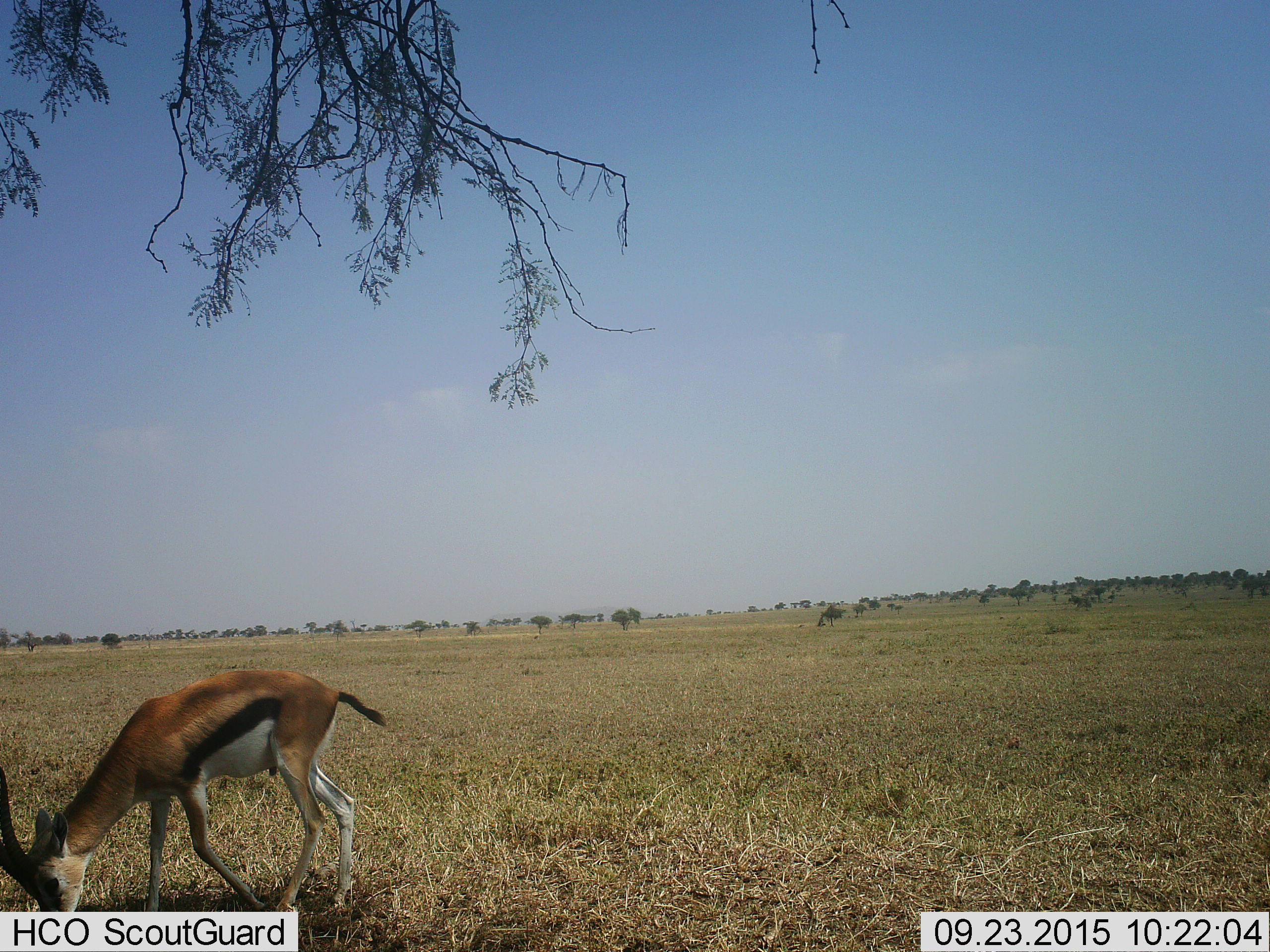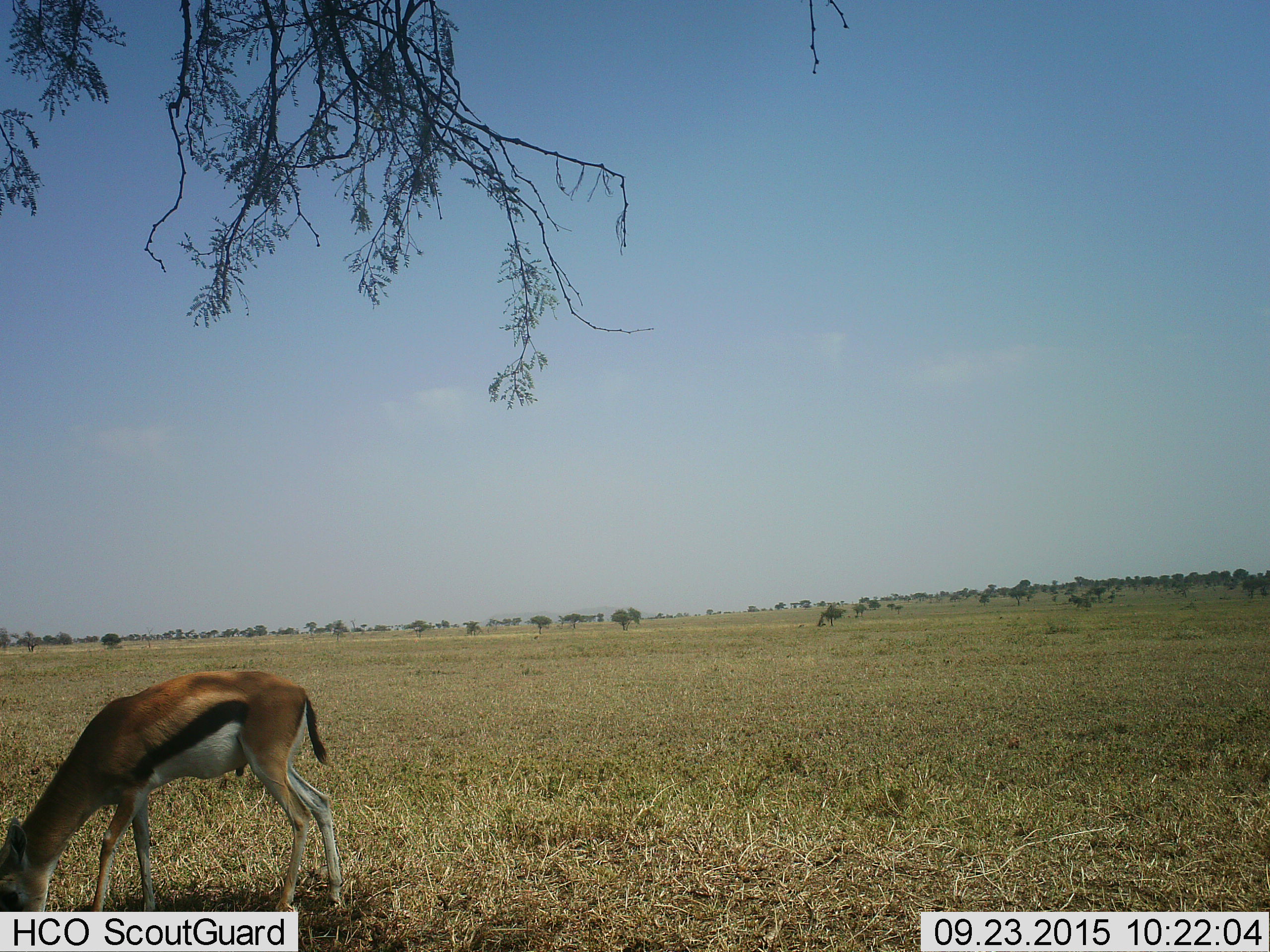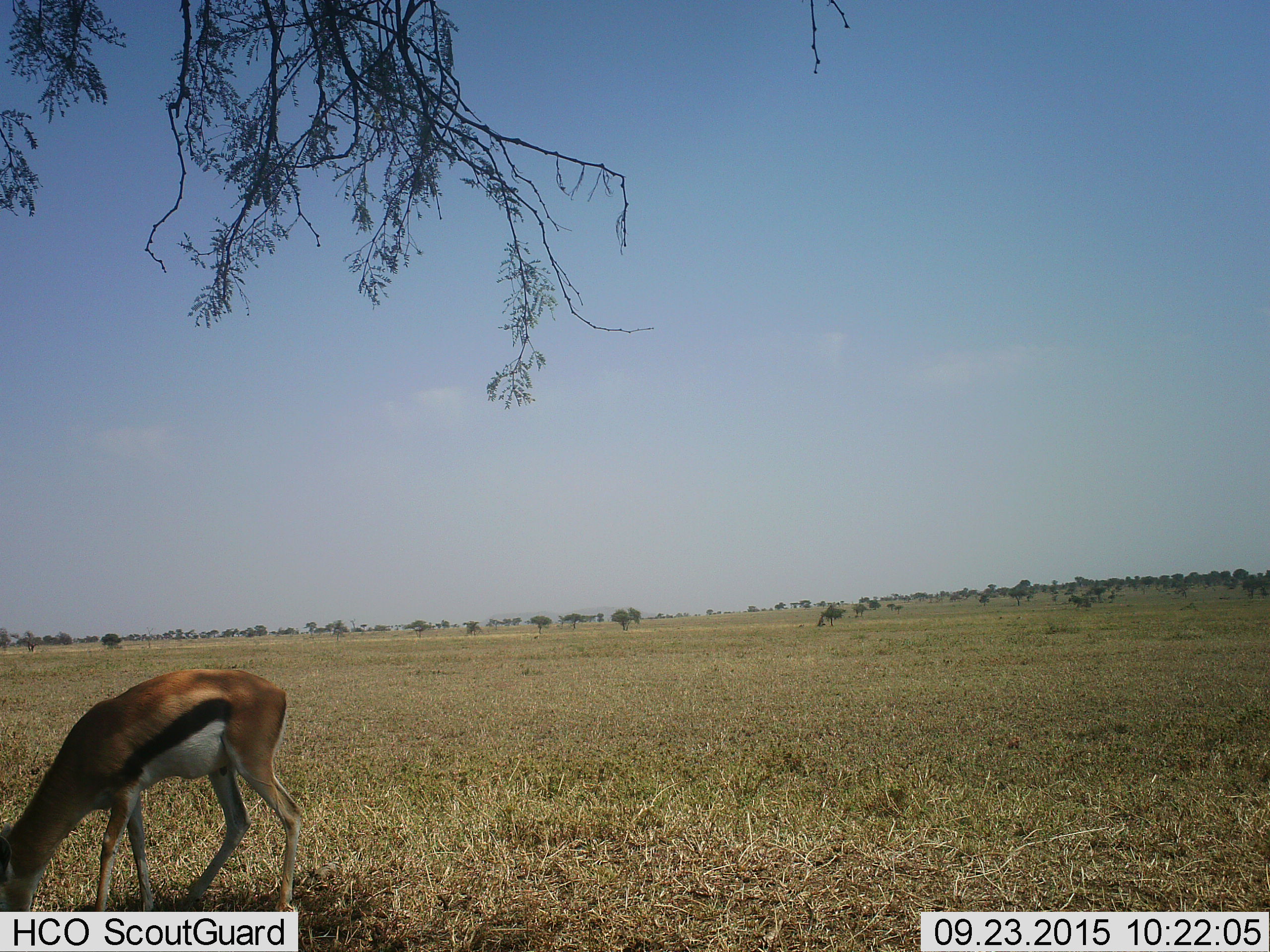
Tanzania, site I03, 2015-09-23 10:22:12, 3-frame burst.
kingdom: Animalia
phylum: Chordata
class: Mammalia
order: Artiodactyla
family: Bovidae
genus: Eudorcas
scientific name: Eudorcas thomsonii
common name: thomson's gazelle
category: gazellethomsons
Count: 1.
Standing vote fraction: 10%.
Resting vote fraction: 0%.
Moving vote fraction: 40%.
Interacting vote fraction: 0%.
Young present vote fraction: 0%.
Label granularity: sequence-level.